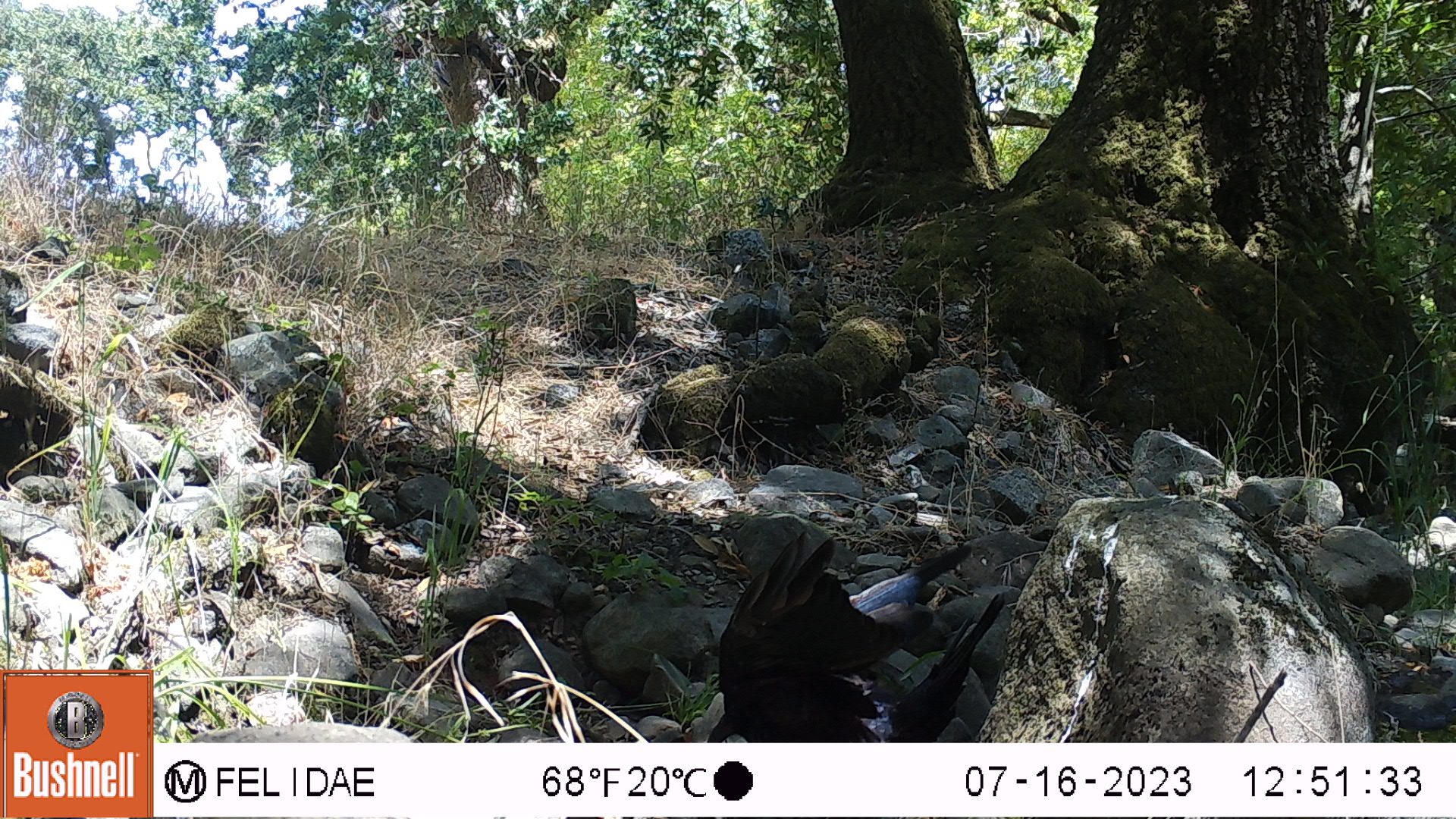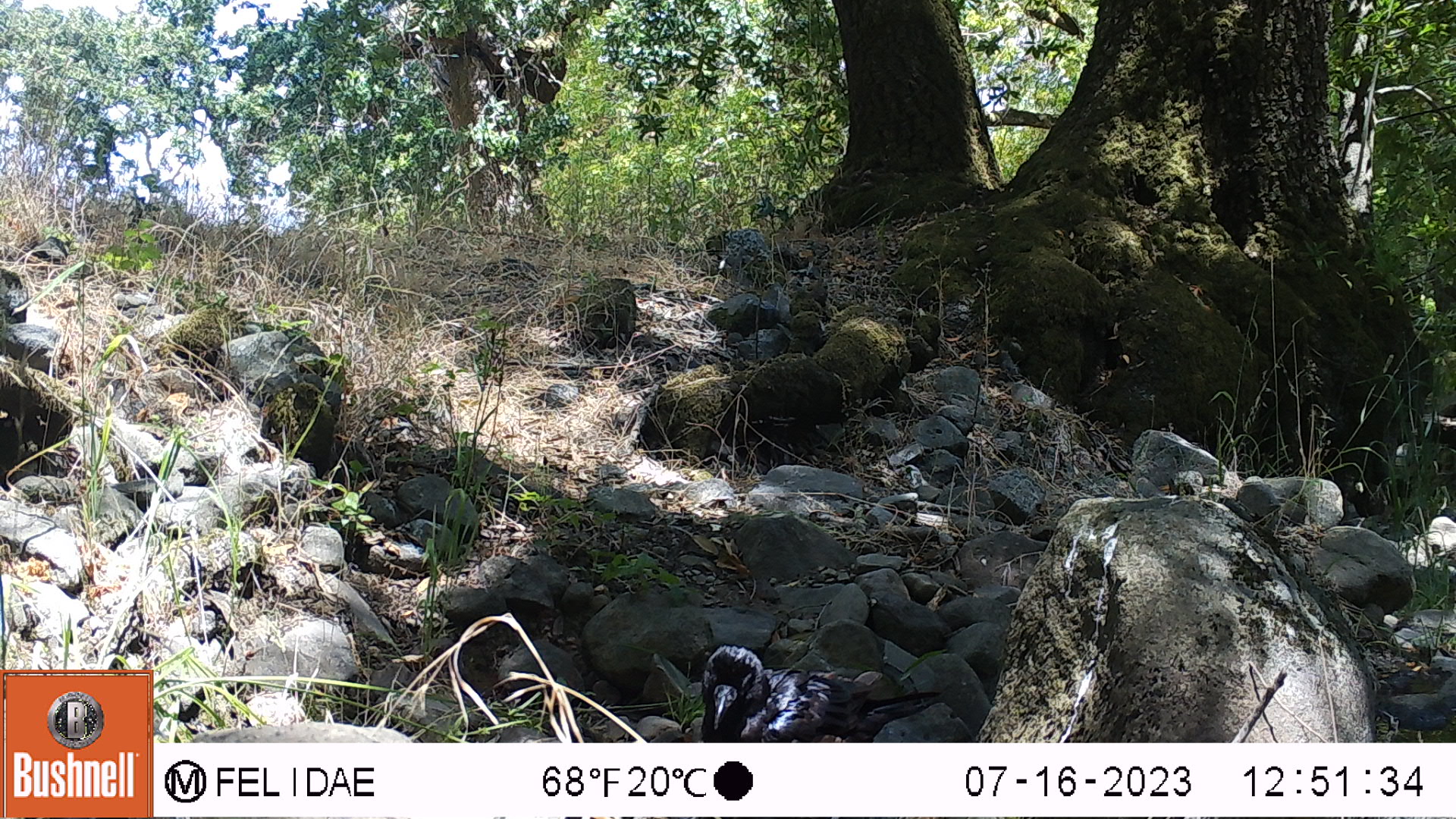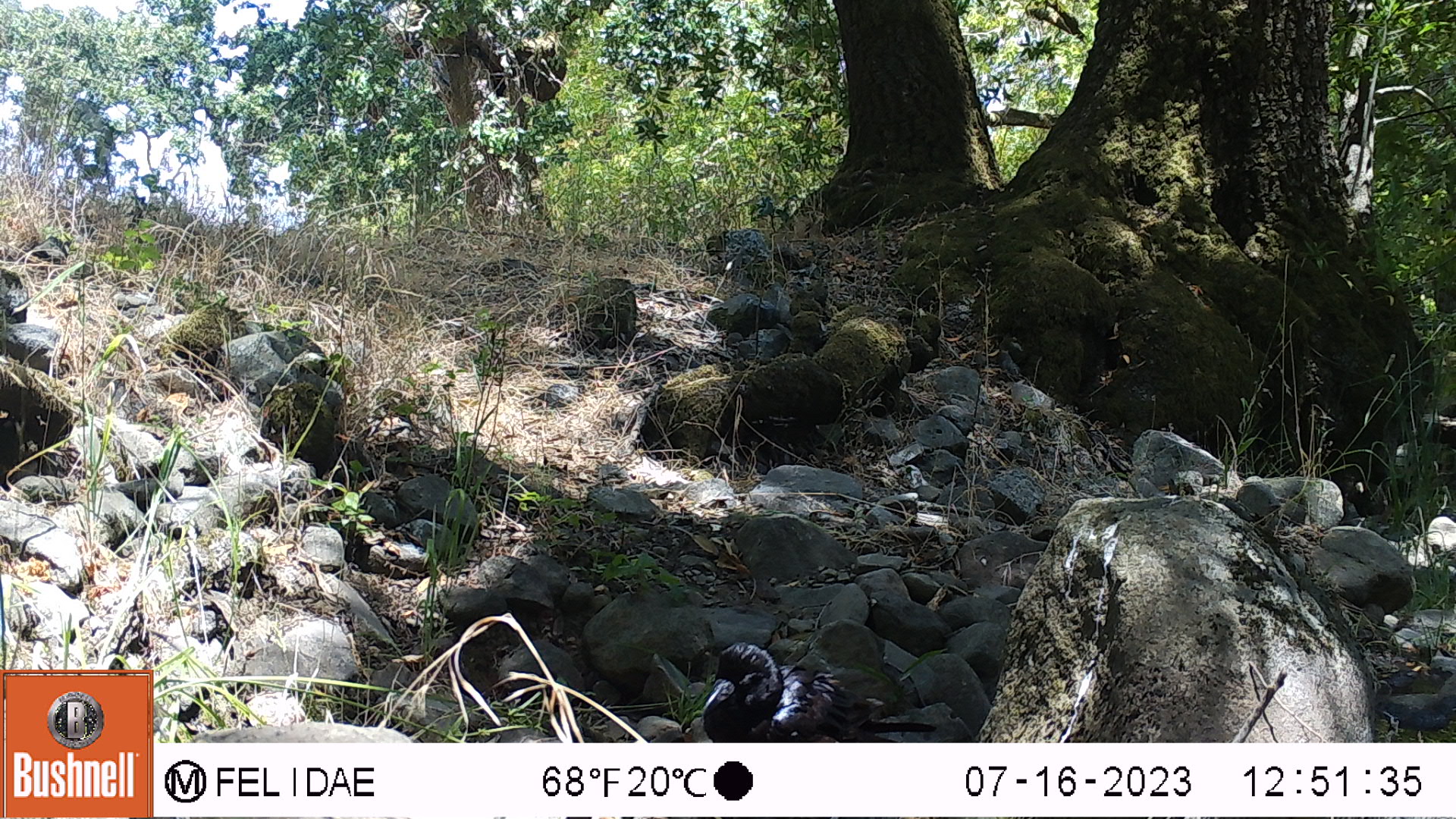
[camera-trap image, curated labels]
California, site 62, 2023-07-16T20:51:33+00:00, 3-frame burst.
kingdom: Animalia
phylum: Chordata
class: Aves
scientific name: Aves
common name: bird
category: unknown bird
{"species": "unknown bird (bird) (Aves)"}